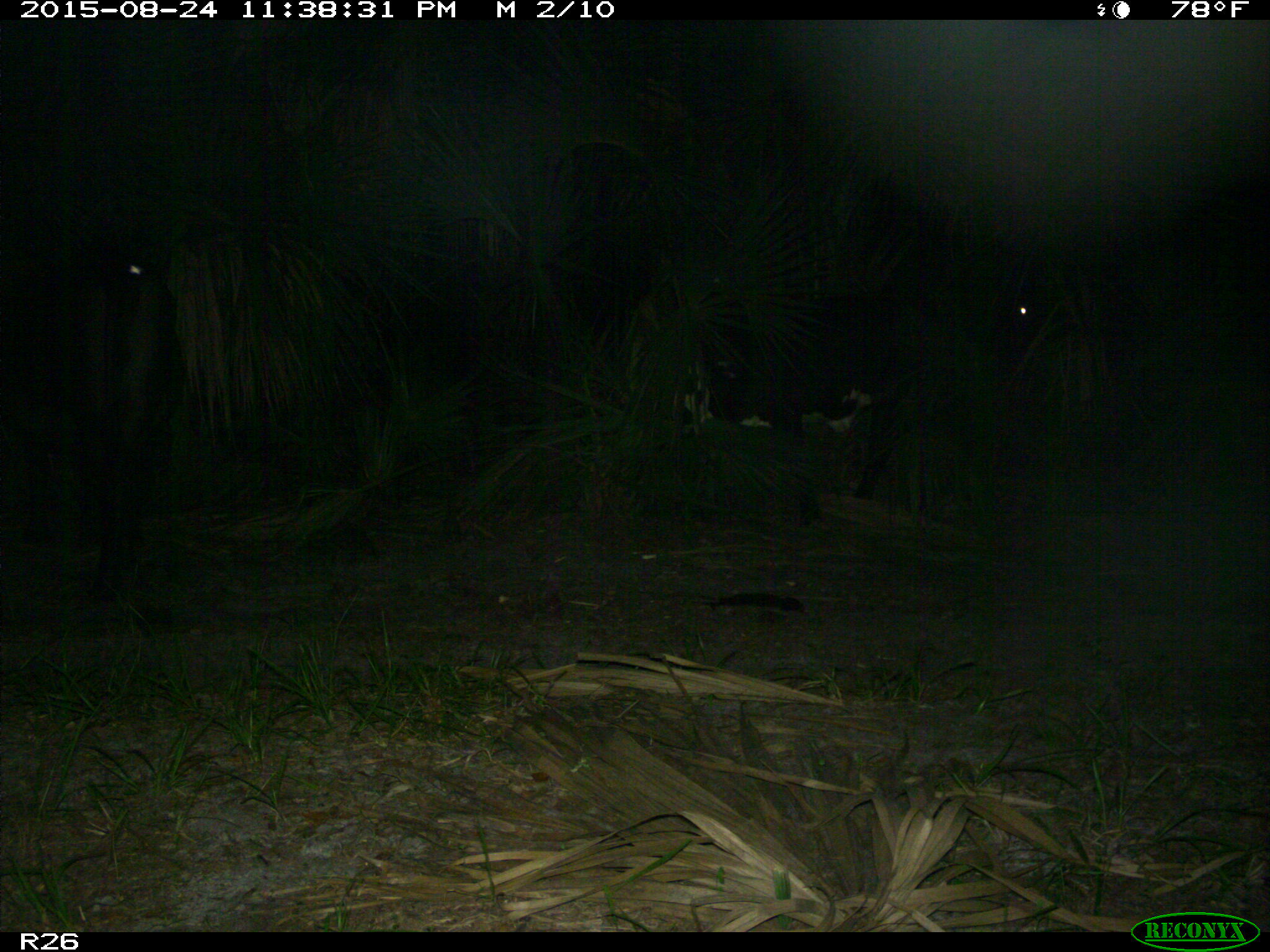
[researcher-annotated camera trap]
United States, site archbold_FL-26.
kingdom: Animalia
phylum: Chordata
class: Mammalia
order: Artiodactyla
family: Bovidae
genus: Bos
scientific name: Bos taurus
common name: domestic cow